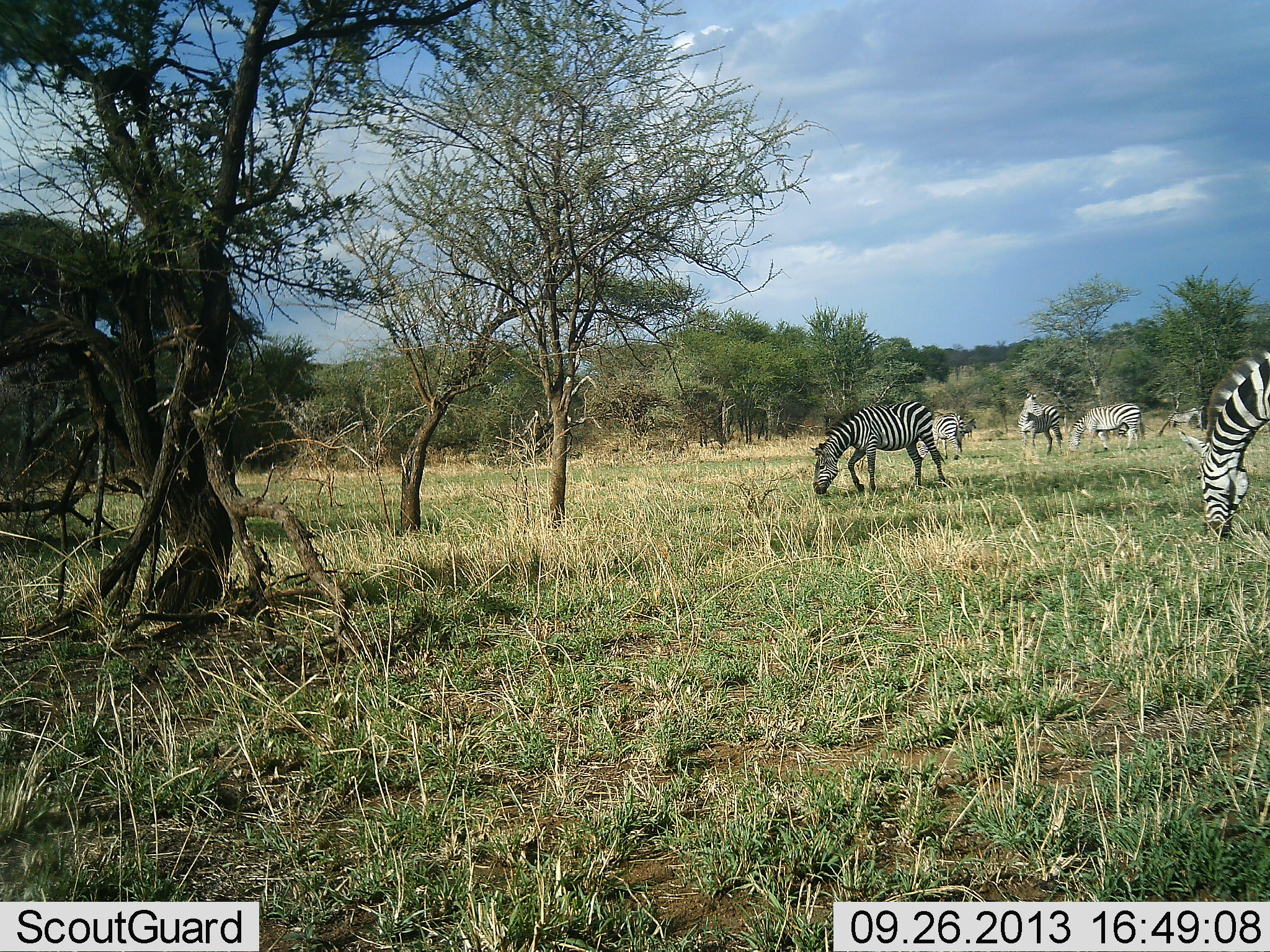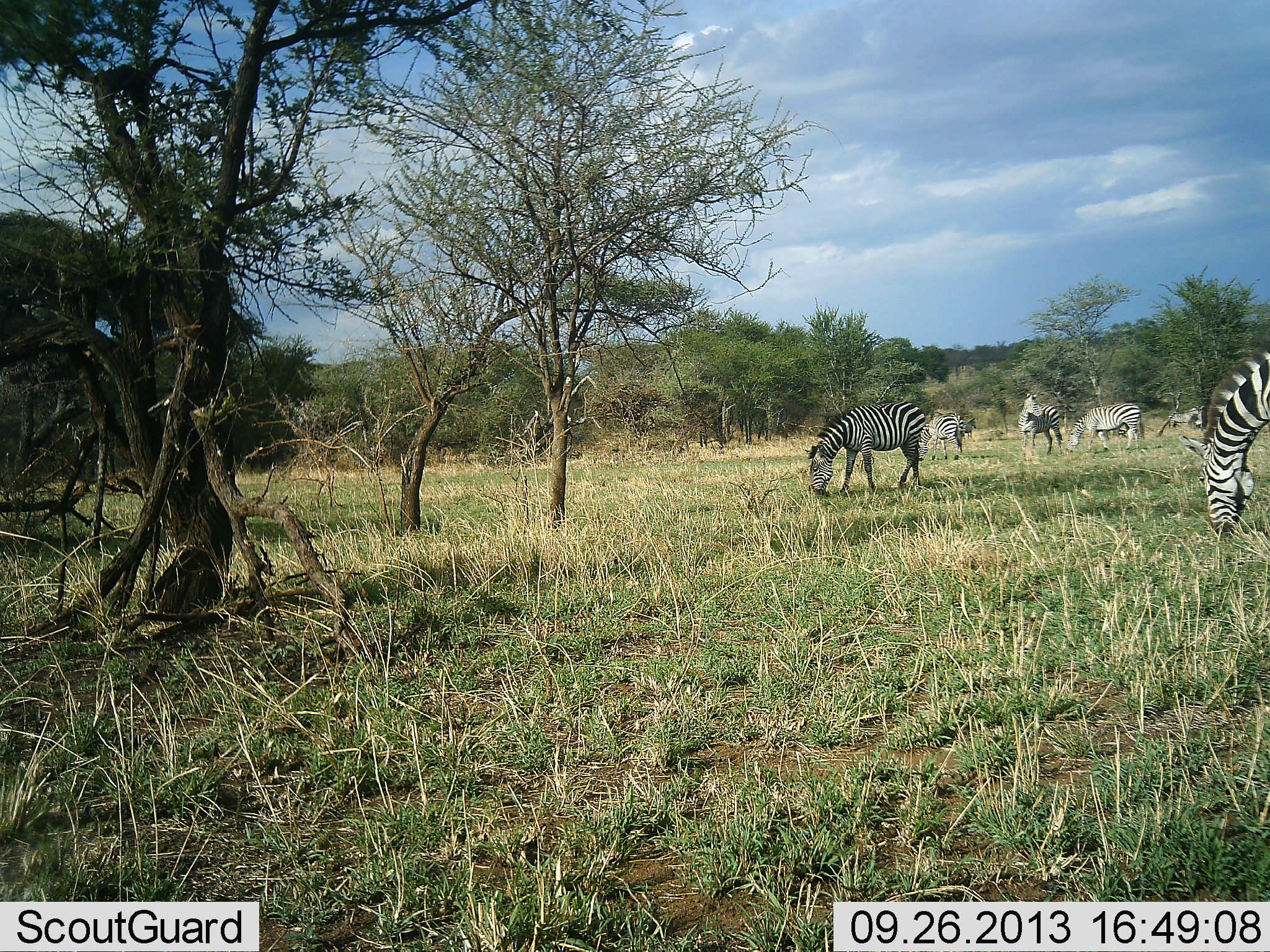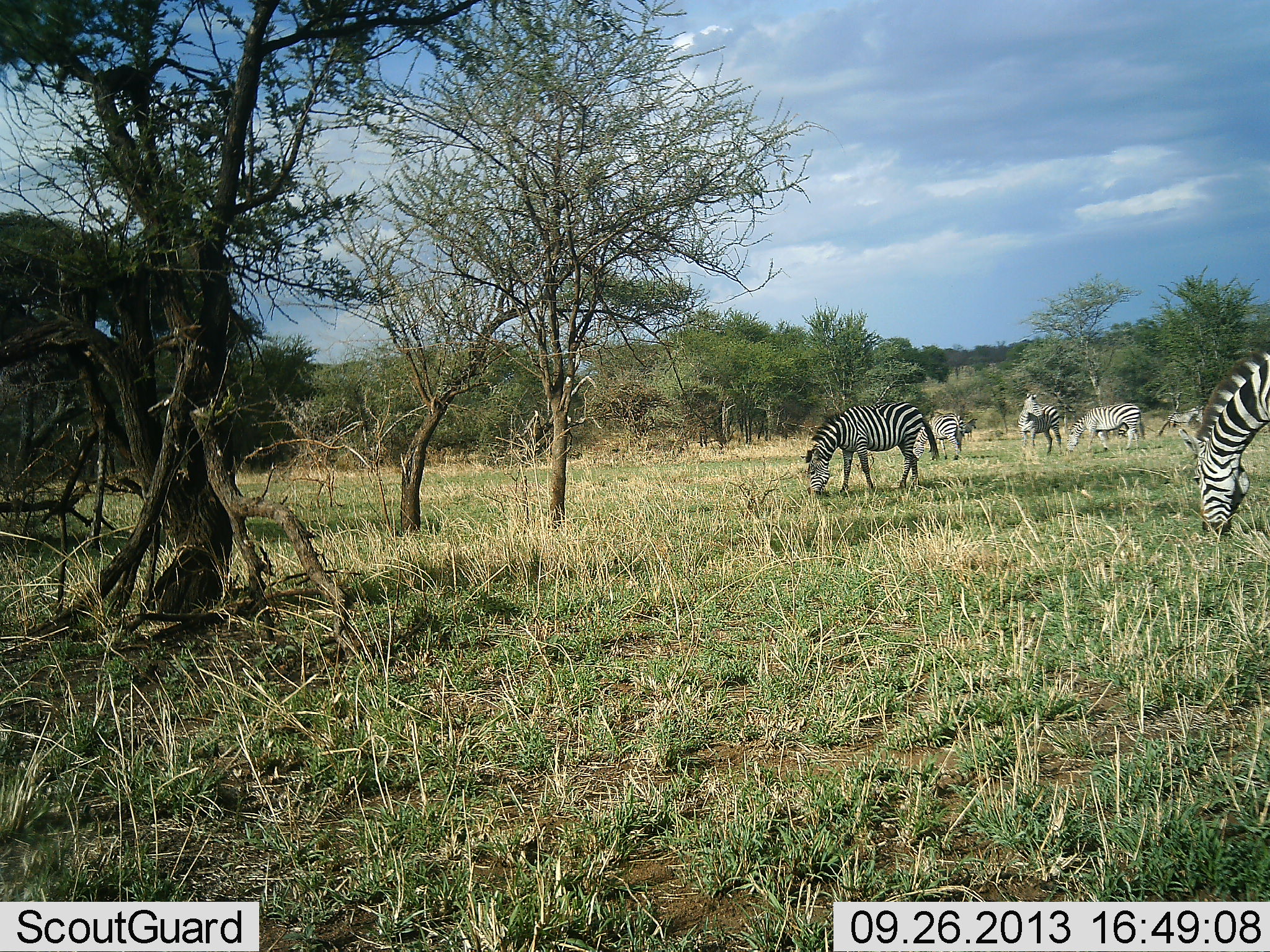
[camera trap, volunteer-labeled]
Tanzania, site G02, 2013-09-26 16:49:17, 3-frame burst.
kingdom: Animalia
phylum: Chordata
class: Mammalia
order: Perissodactyla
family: Equidae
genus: Equus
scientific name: Equus quagga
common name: plains zebra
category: zebra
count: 5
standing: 40%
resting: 10%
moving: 0%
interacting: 0%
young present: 0%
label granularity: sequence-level